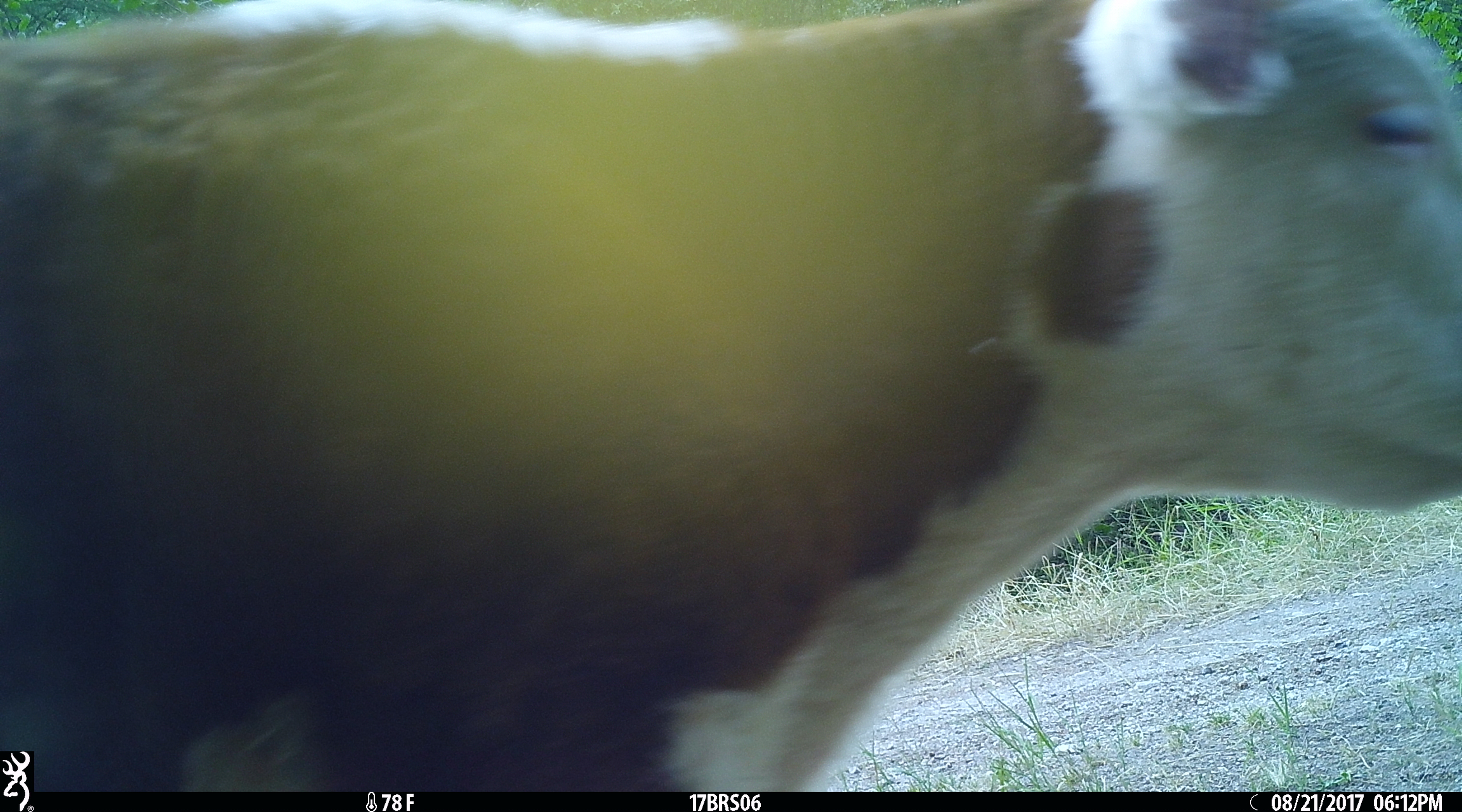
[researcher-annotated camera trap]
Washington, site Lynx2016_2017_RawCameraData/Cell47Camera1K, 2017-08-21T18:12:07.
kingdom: Animalia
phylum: Chordata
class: Mammalia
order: Artiodactyla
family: Bovidae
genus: Bos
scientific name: Bos taurus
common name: domestic cattle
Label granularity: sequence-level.